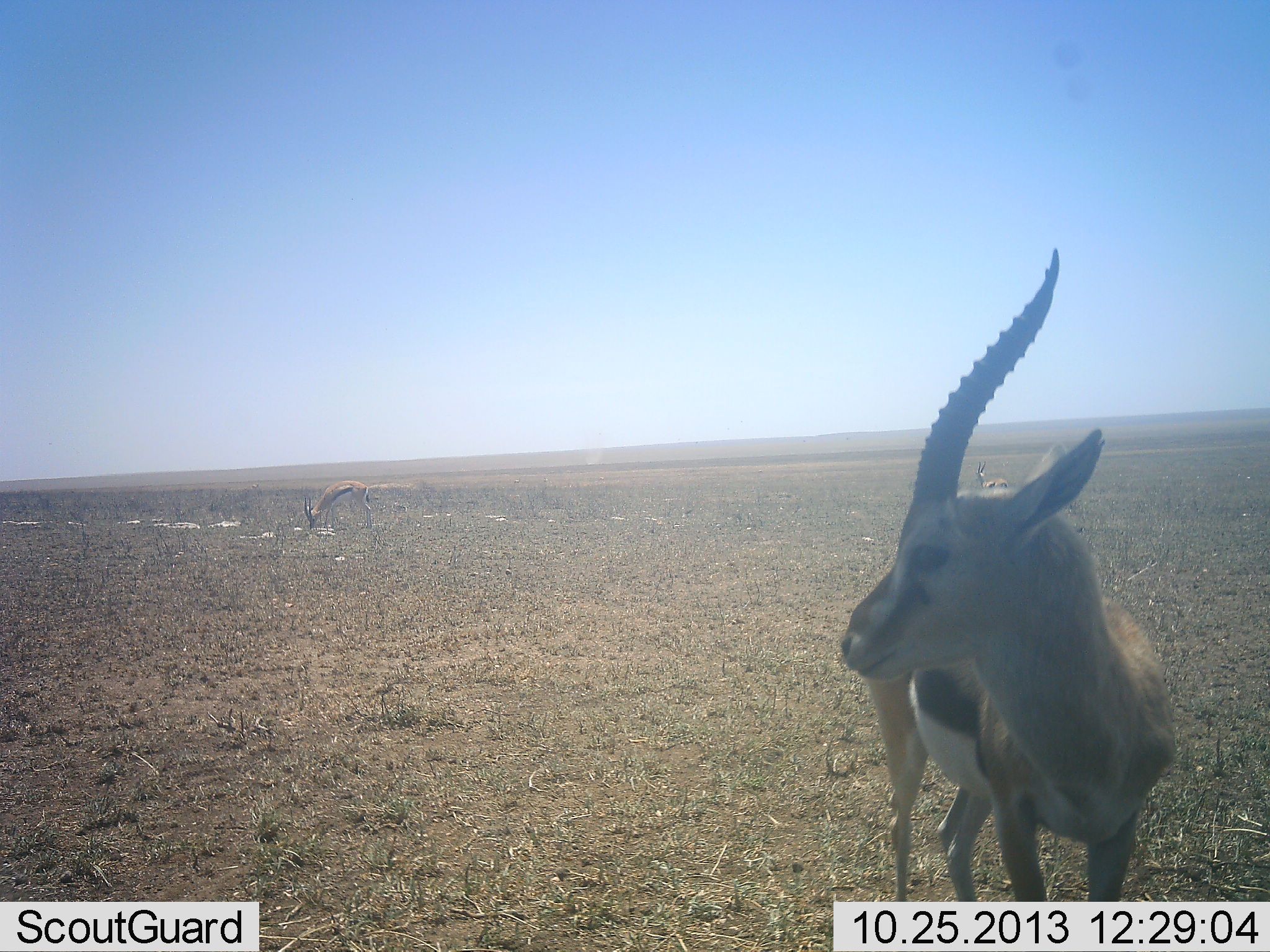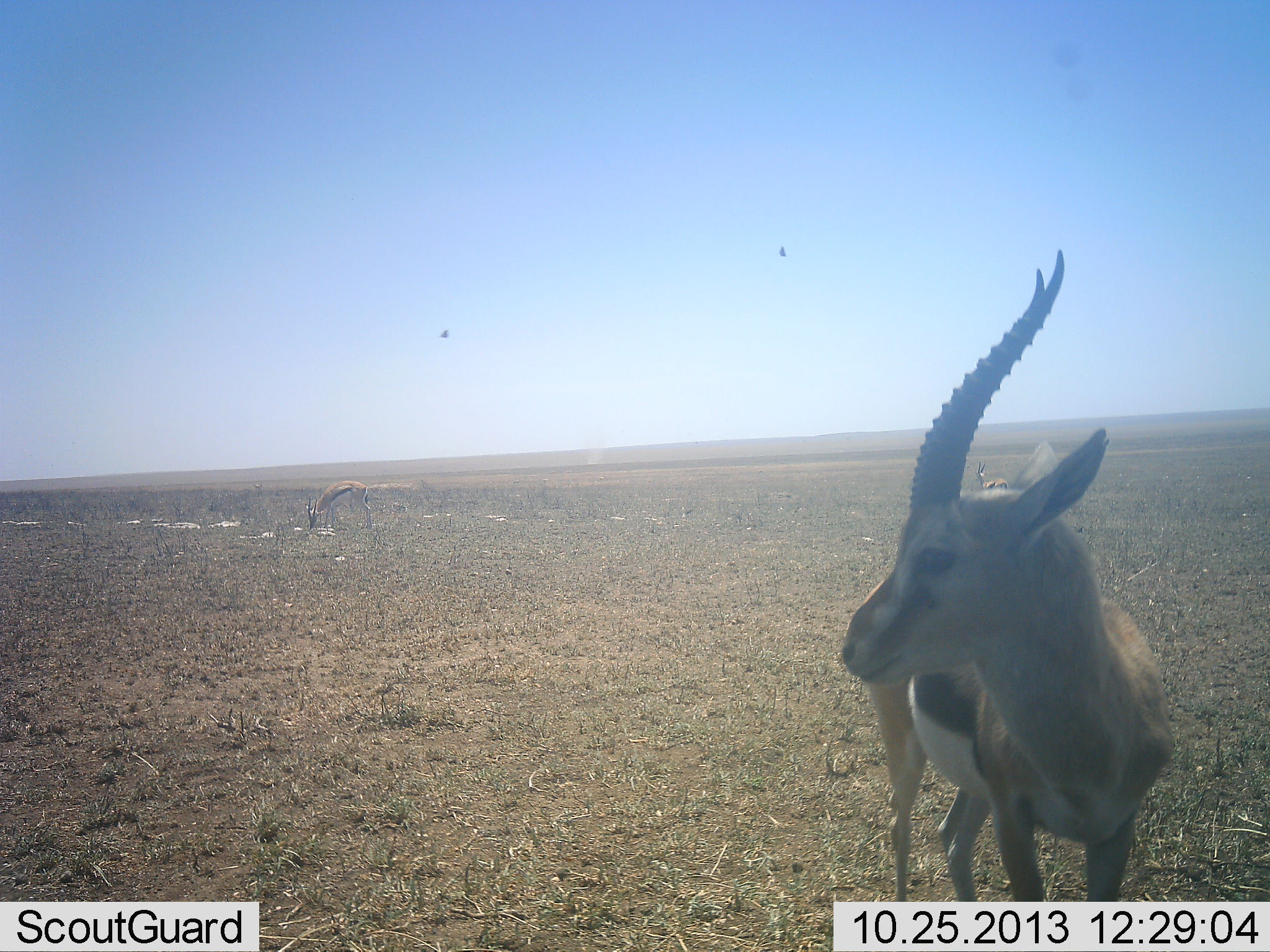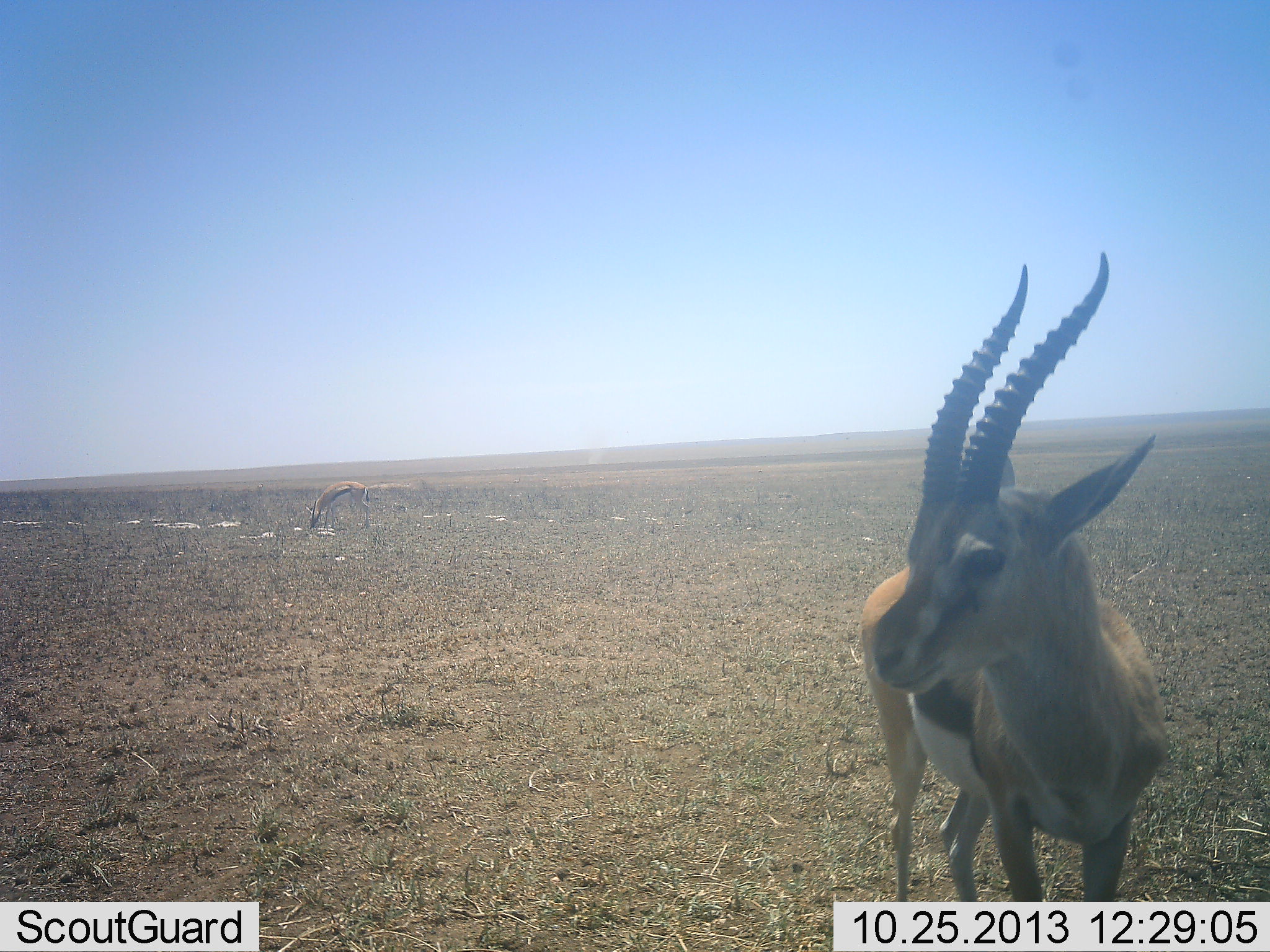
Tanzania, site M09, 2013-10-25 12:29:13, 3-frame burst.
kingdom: Animalia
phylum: Chordata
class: Mammalia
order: Artiodactyla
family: Bovidae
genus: Eudorcas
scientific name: Eudorcas thomsonii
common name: thomson's gazelle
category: gazellethomsons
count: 2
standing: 100%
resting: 0%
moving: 0%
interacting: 0%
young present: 0%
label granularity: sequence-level